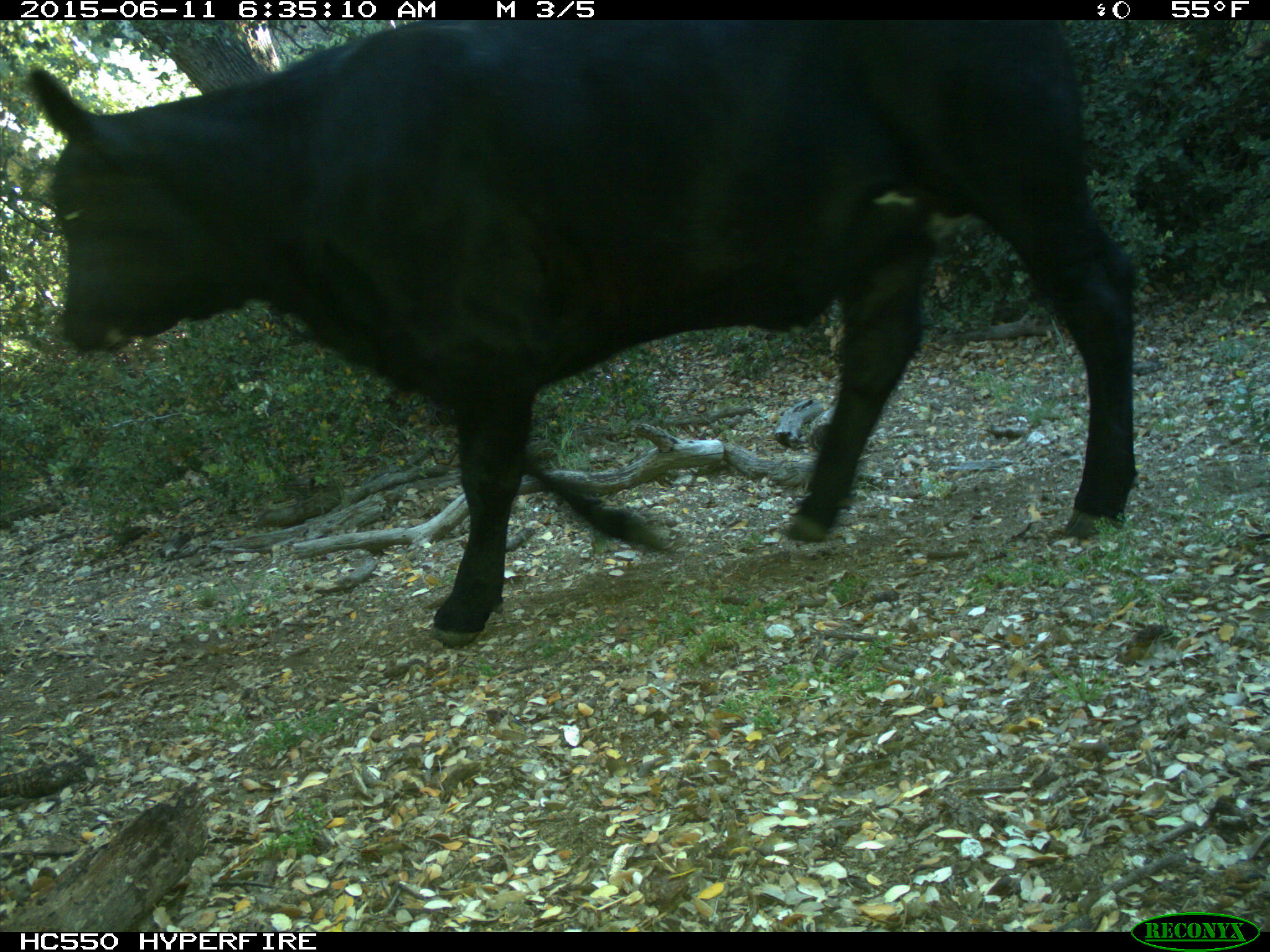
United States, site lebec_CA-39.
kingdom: Animalia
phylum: Chordata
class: Mammalia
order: Artiodactyla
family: Bovidae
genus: Bos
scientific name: Bos taurus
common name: domestic cow